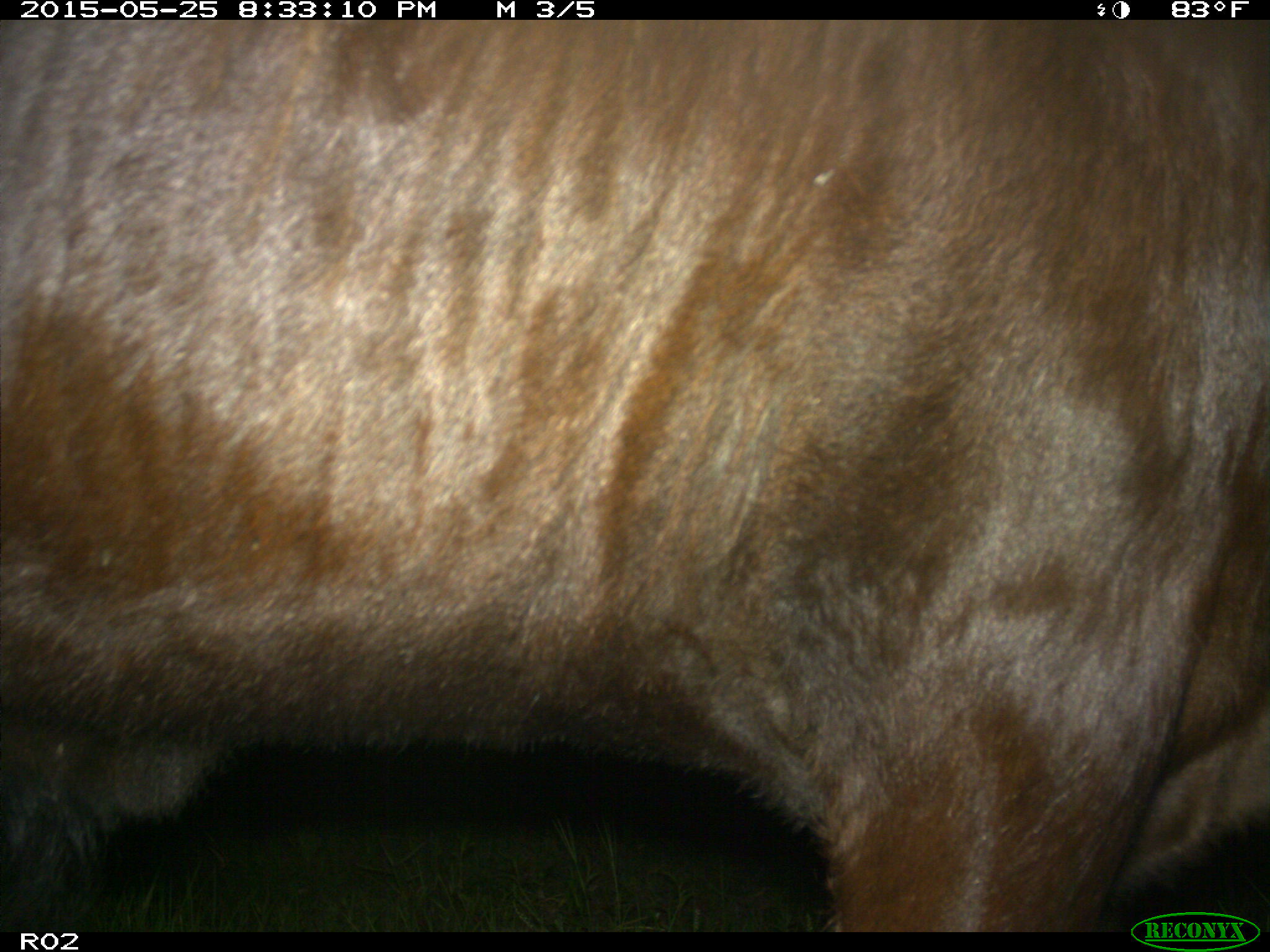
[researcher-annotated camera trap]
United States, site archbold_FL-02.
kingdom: Animalia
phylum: Chordata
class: Mammalia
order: Artiodactyla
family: Bovidae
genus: Bos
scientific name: Bos taurus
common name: domestic cow